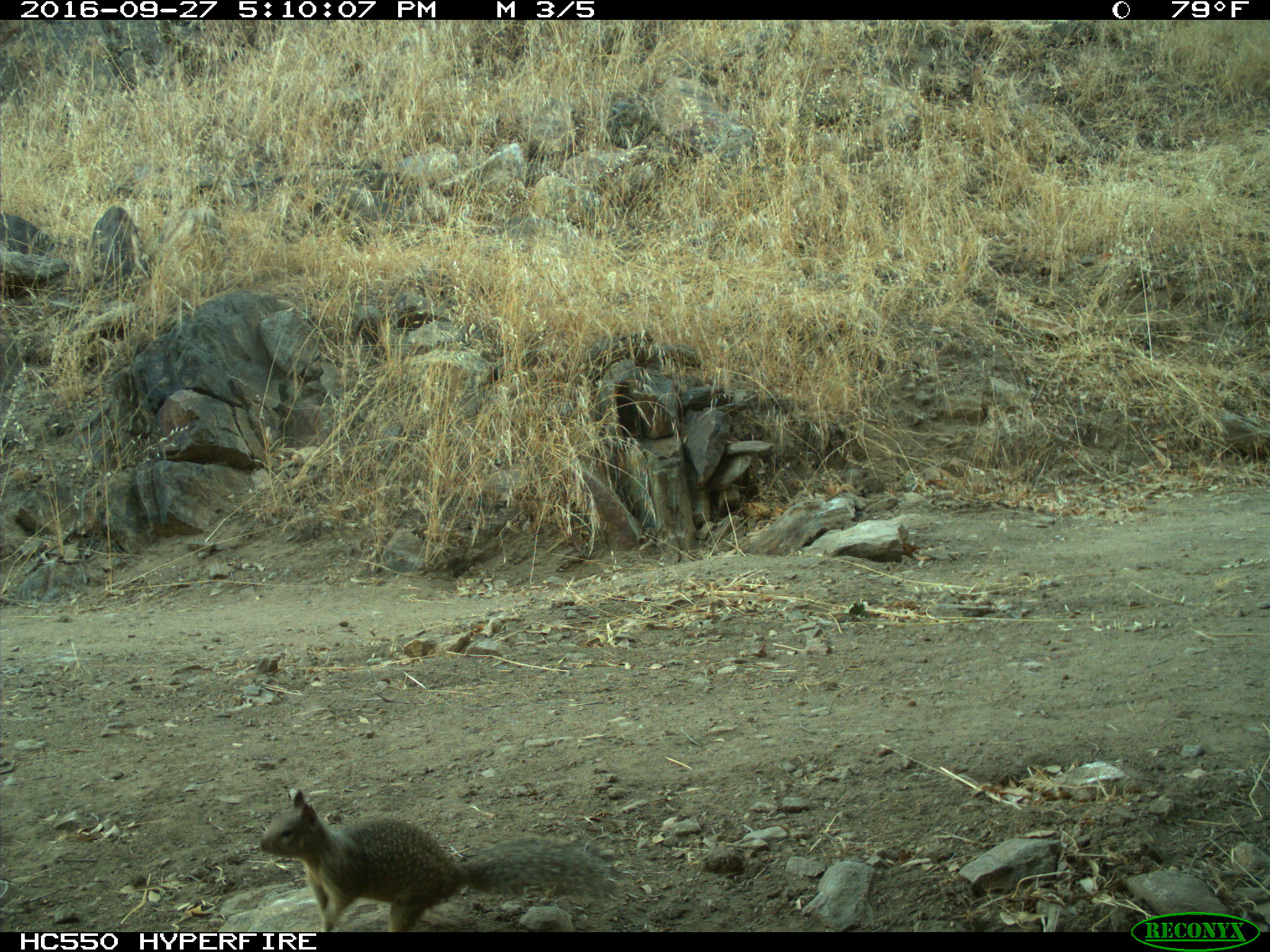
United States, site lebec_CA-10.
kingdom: Animalia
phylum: Chordata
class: Mammalia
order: Rodentia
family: Sciuridae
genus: Otospermophilus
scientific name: Otospermophilus beecheyi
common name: california ground squirrel